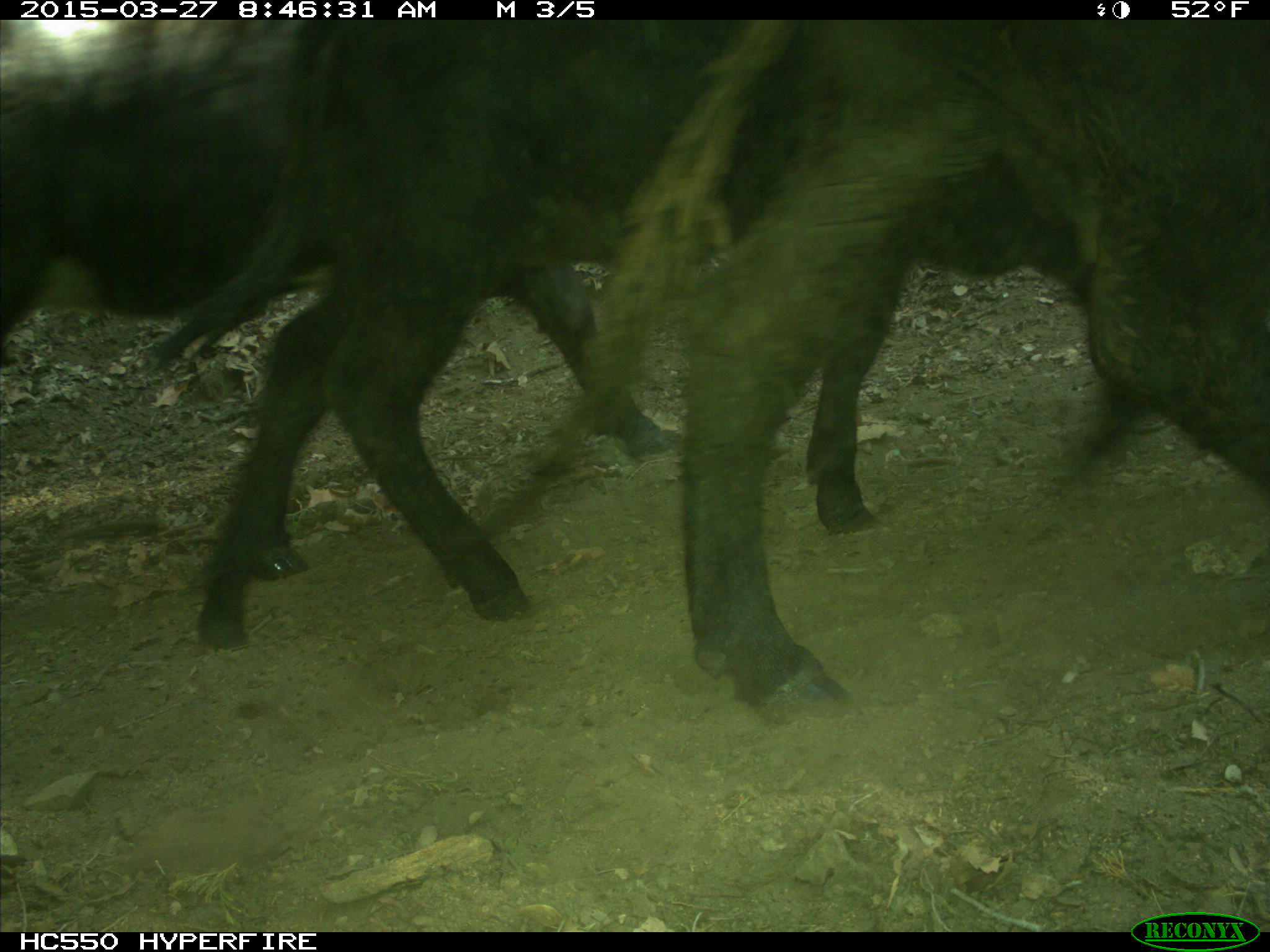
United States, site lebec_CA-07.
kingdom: Animalia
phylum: Chordata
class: Mammalia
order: Artiodactyla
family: Bovidae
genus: Bos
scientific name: Bos taurus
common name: domestic cow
Bos taurus (domestic cow).